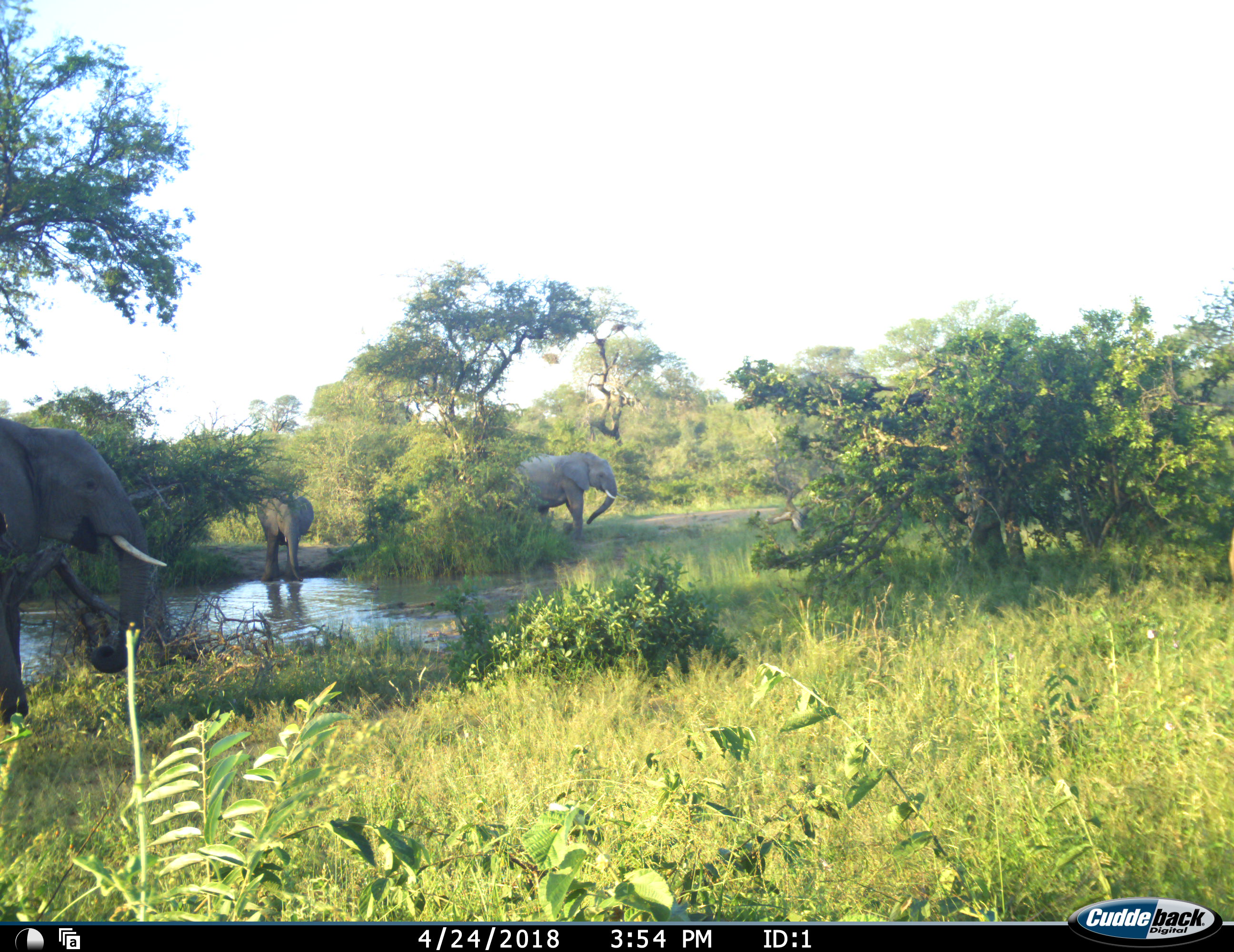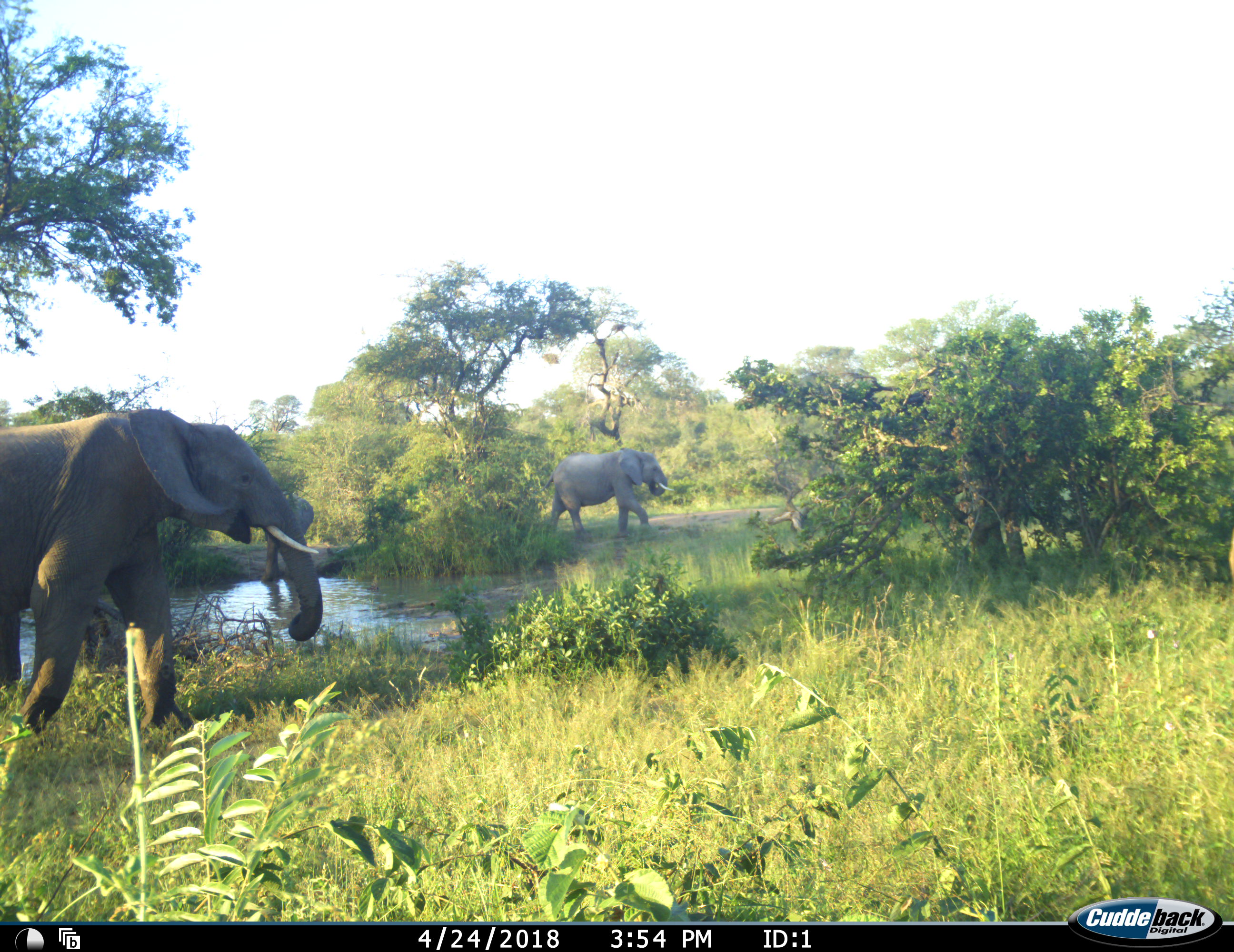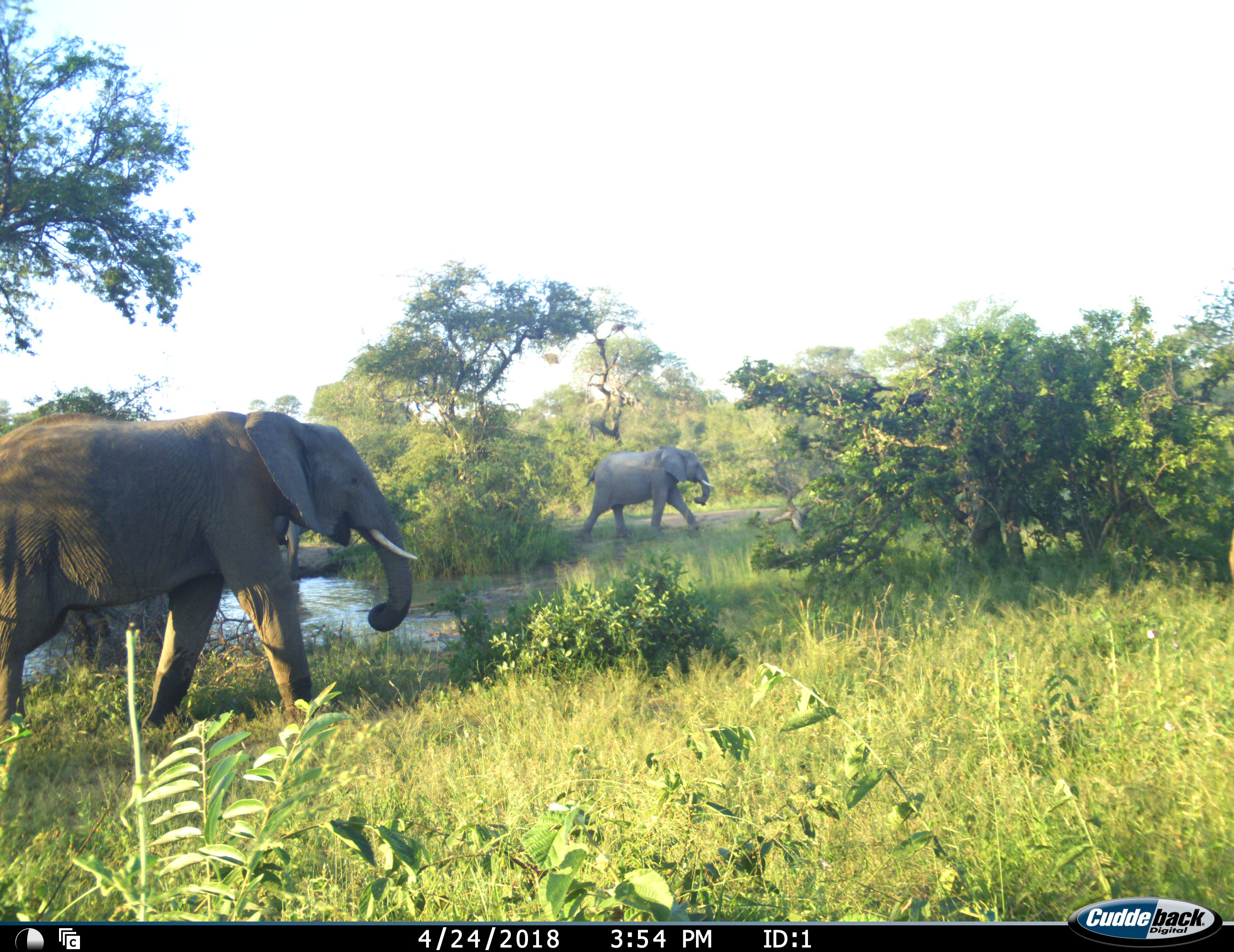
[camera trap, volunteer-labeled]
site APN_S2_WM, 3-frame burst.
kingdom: Animalia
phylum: Chordata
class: Mammalia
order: Proboscidea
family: Elephantidae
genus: Loxodonta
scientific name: Loxodonta africana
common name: african bush elephant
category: elephant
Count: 3.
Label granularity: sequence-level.